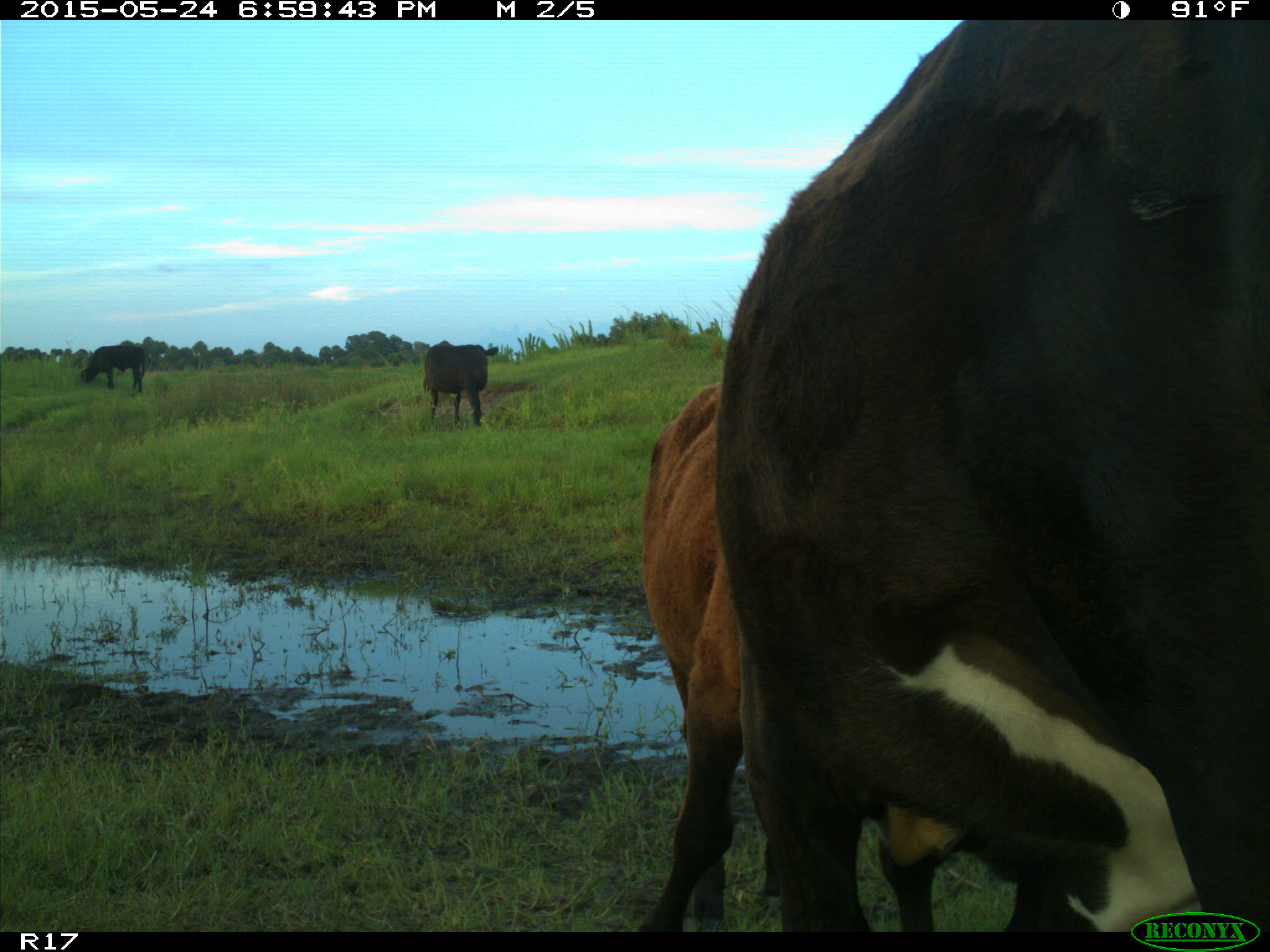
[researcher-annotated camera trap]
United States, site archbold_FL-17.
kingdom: Animalia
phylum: Chordata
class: Mammalia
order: Artiodactyla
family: Bovidae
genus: Bos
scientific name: Bos taurus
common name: domestic cow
Bos taurus (domestic cow).